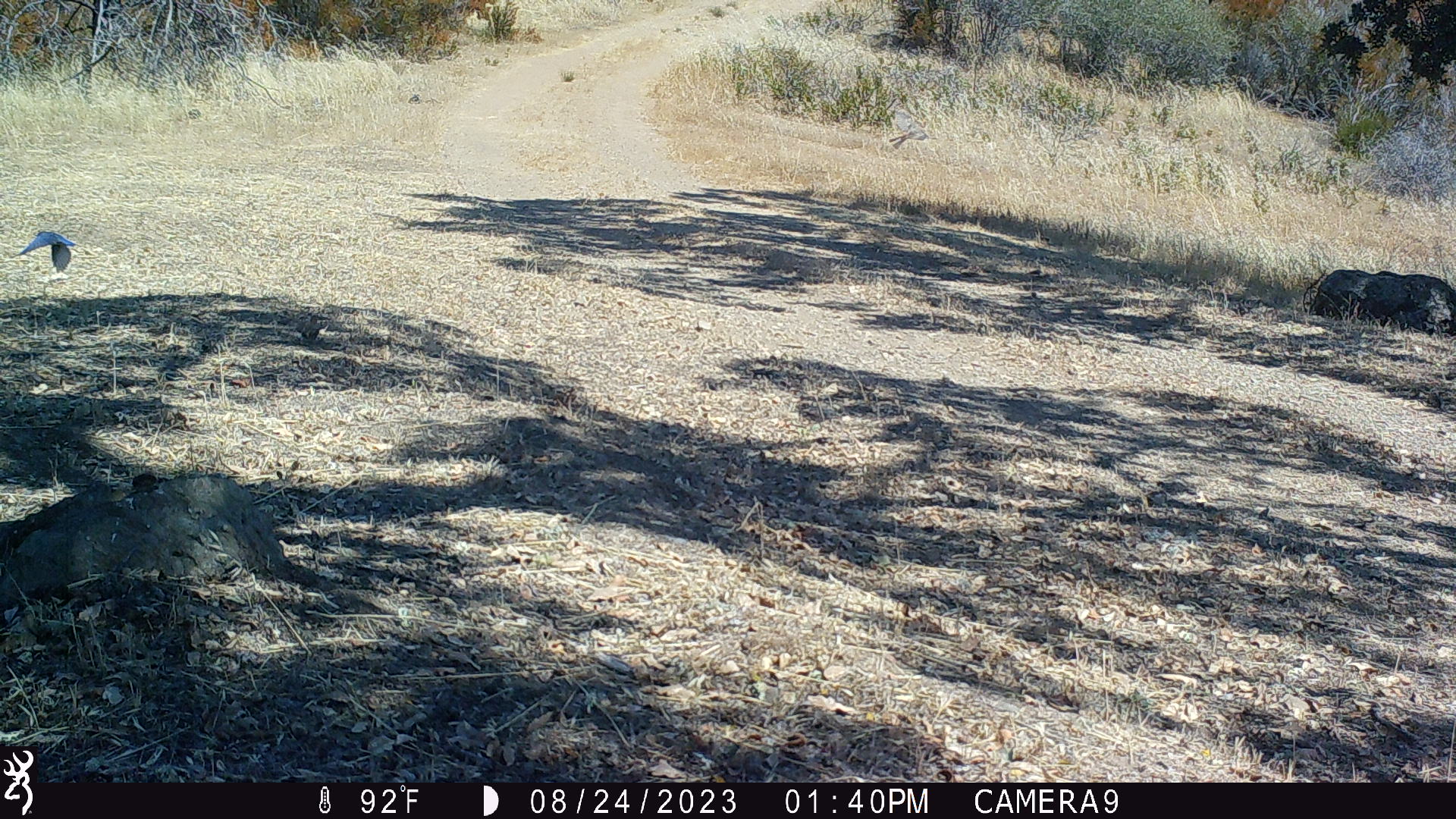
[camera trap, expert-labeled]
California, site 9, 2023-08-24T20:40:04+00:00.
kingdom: Animalia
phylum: Chordata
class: Aves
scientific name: Aves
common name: bird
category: unknown bird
Unknown bird (bird) (Aves).